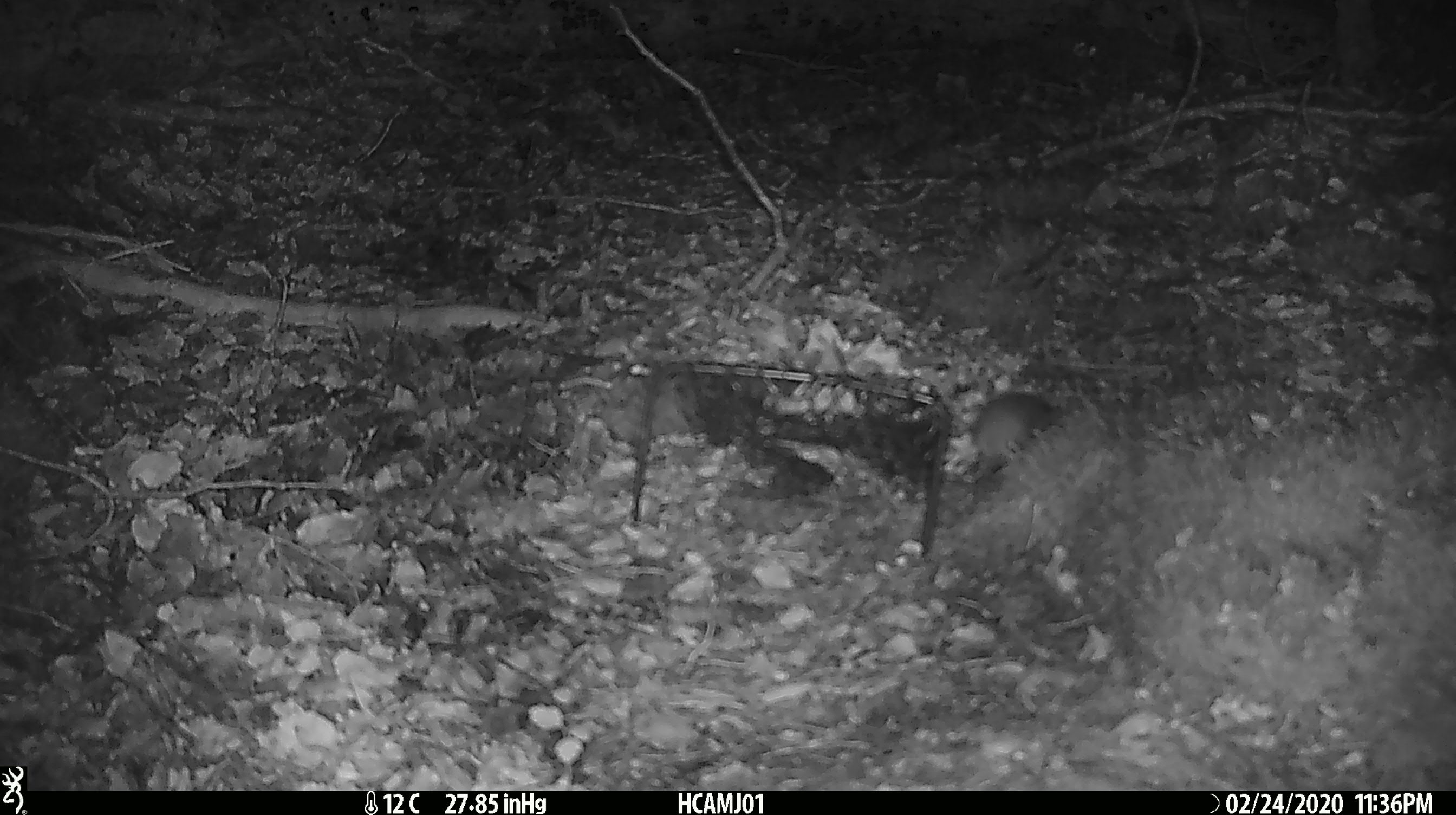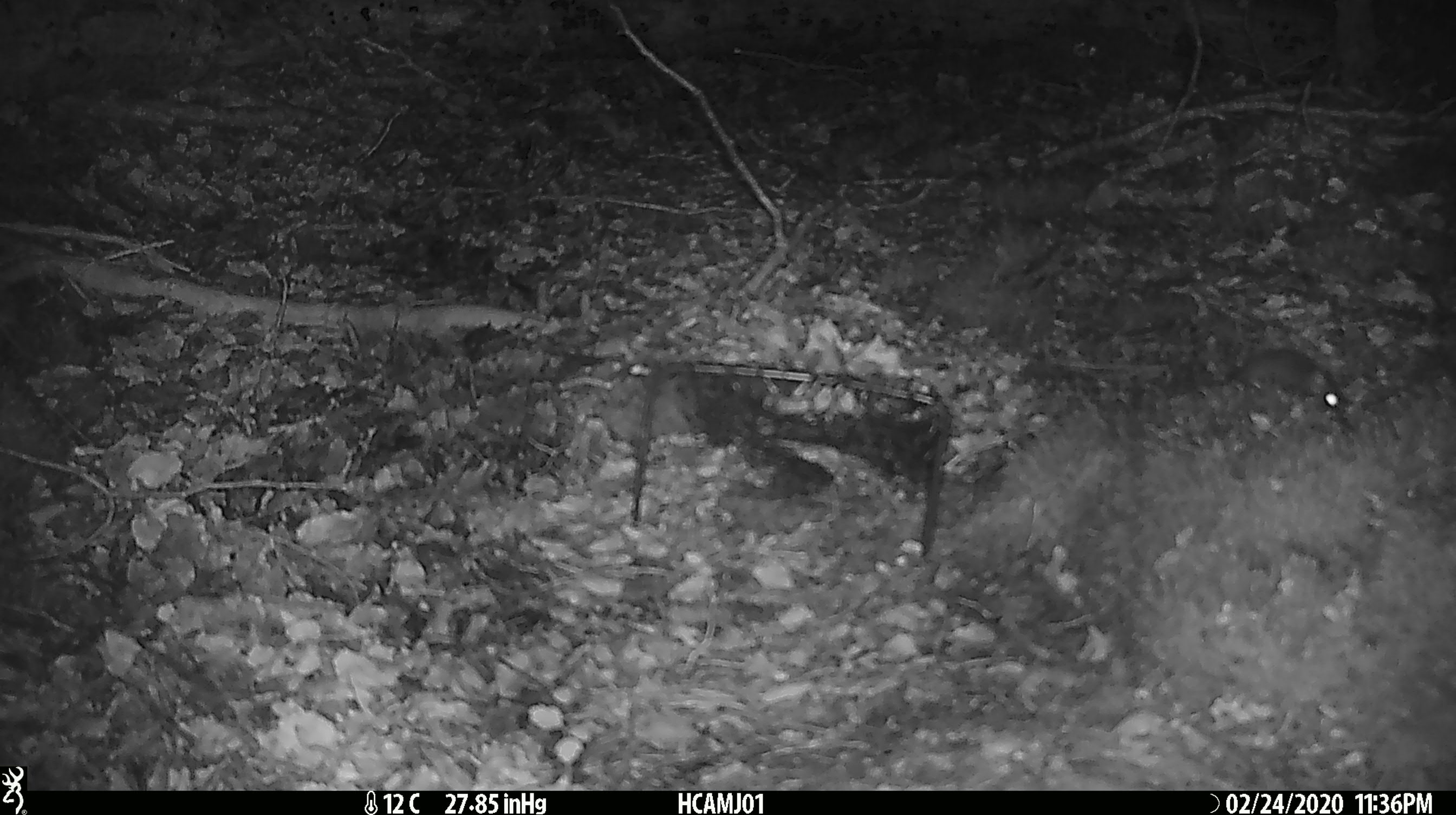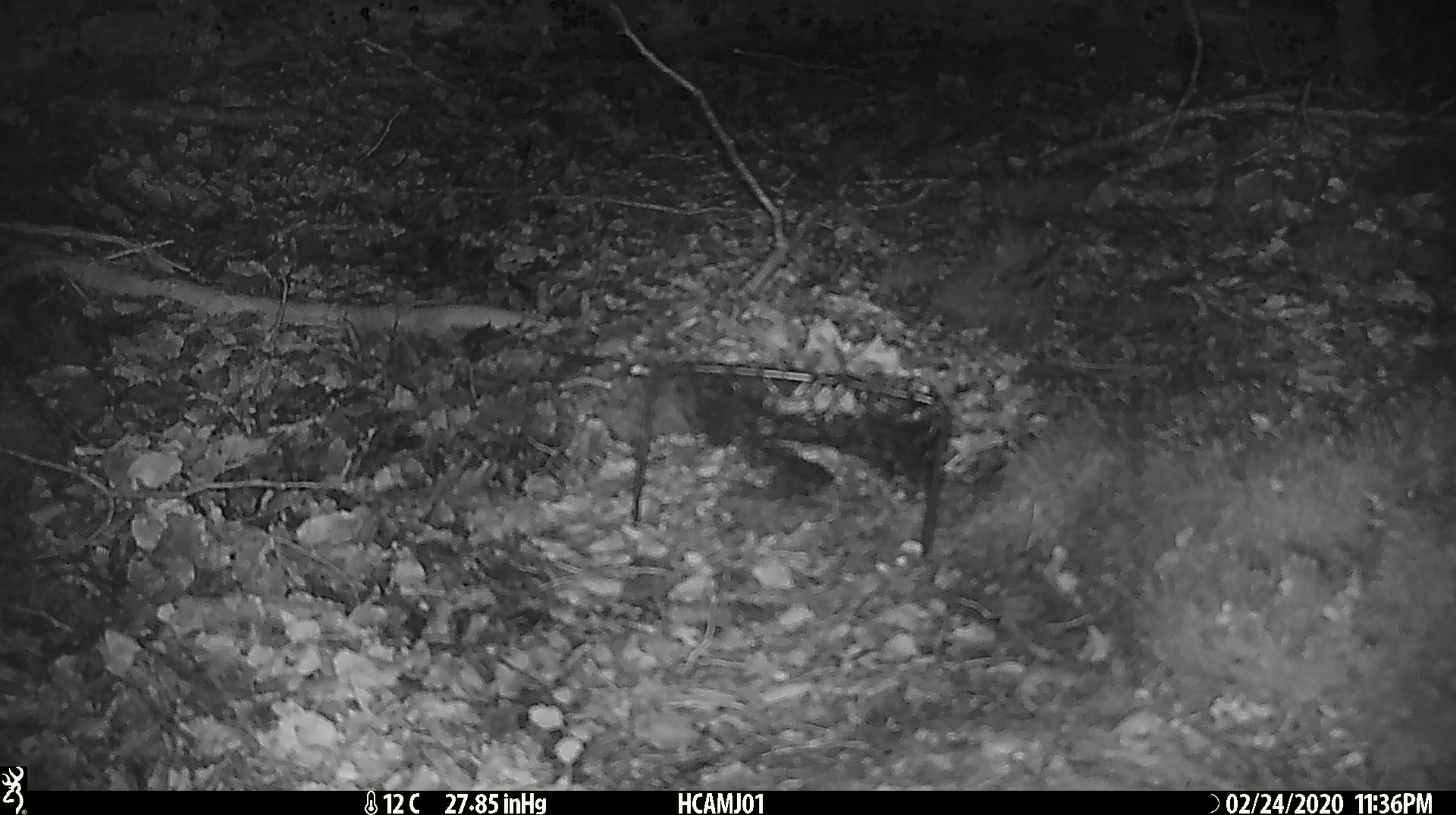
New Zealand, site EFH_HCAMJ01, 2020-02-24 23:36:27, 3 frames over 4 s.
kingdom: Animalia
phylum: Chordata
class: Mammalia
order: Rodentia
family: Muridae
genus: Mus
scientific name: Mus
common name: mouse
Mouse (Mus).